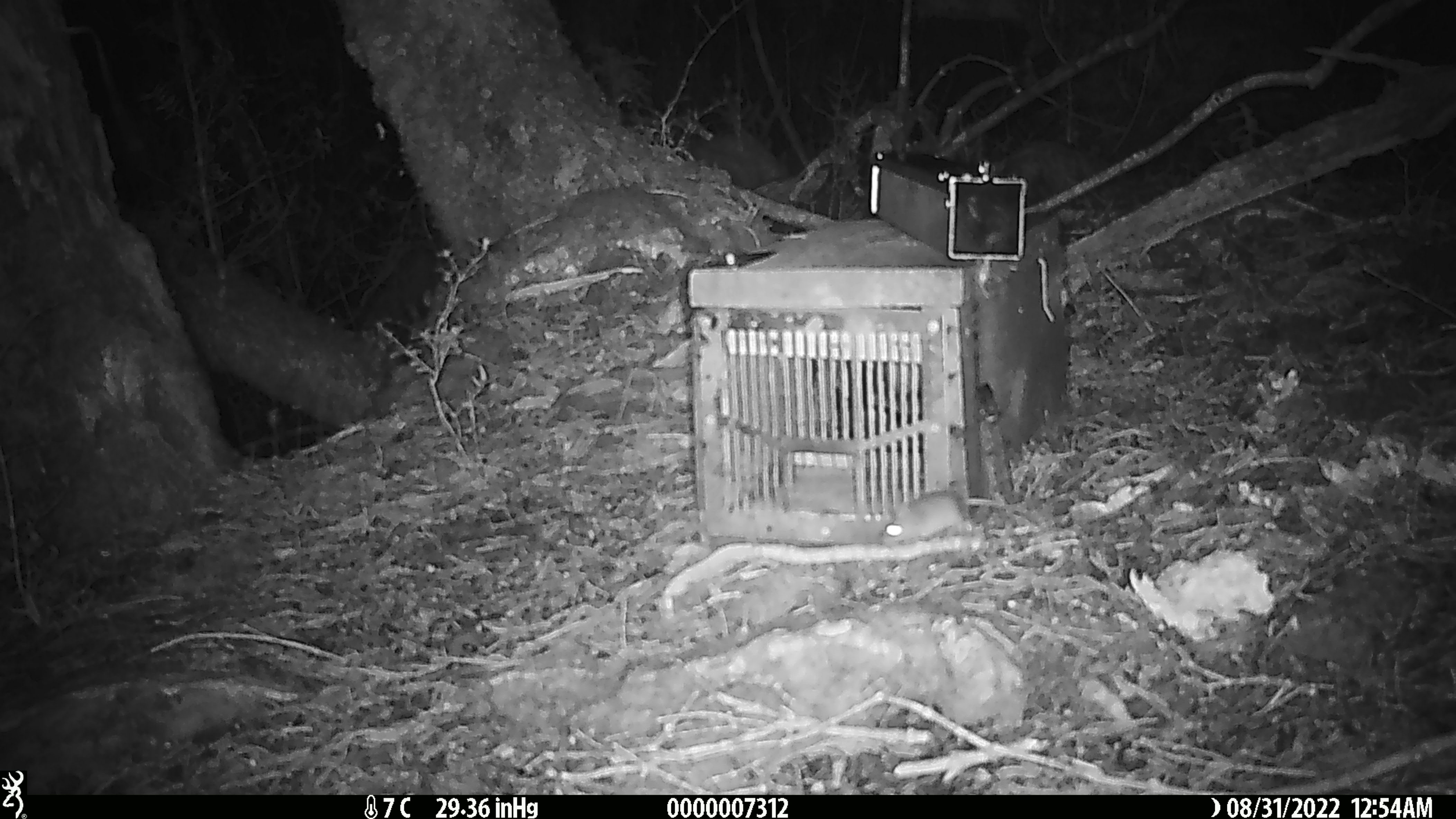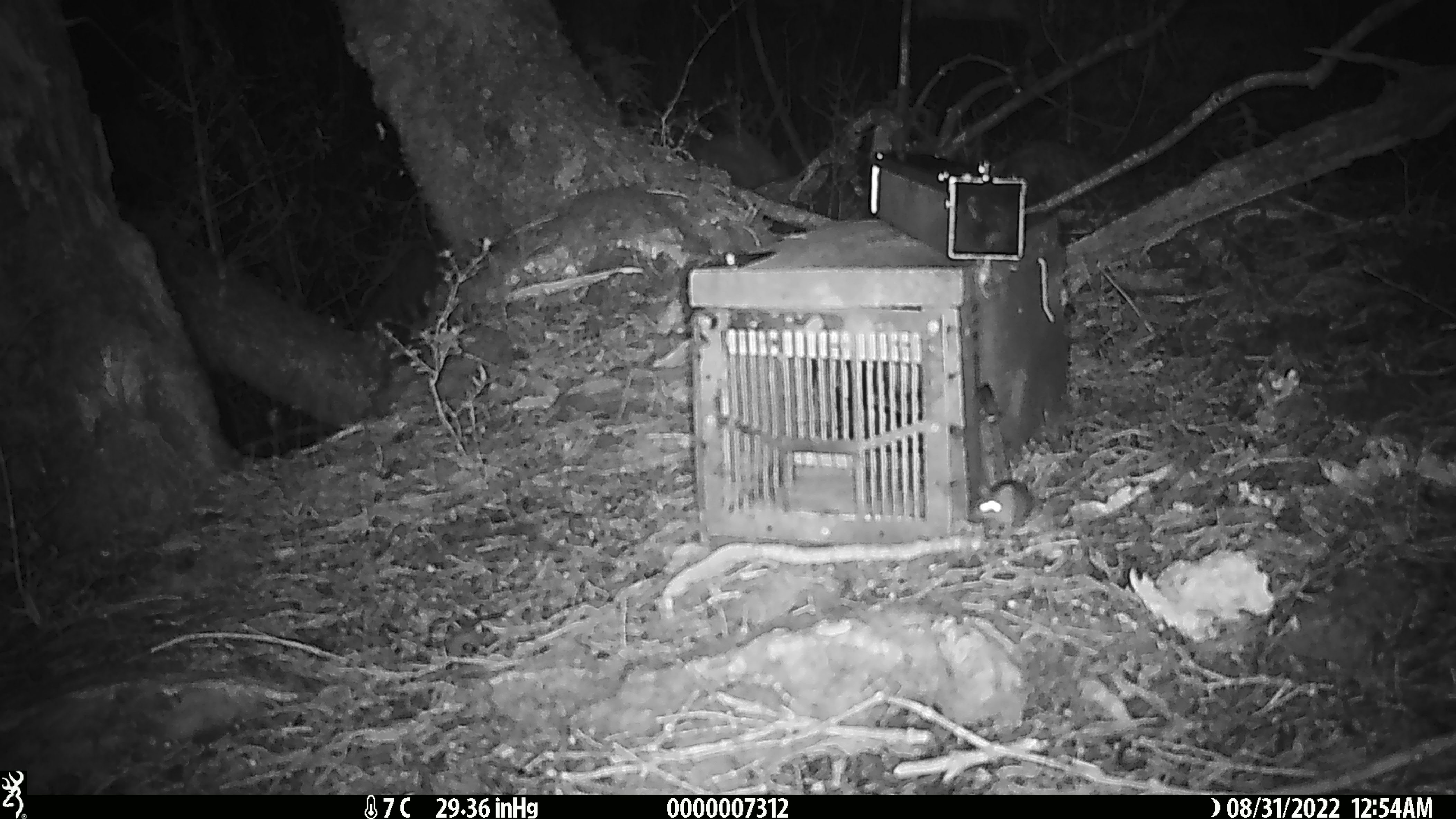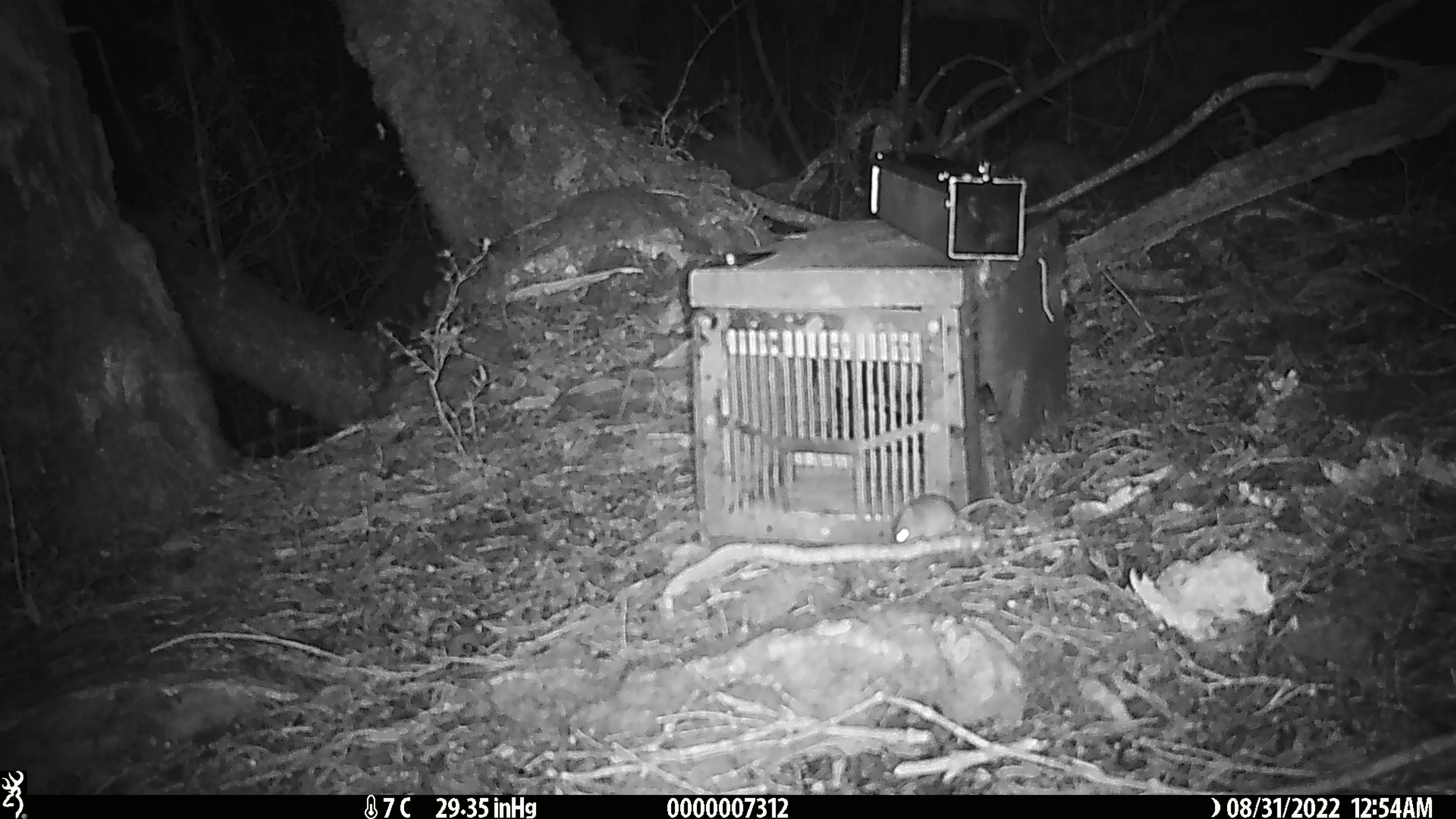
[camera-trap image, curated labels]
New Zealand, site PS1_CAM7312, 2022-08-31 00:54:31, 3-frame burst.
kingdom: Animalia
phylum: Chordata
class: Mammalia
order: Rodentia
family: Muridae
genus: Mus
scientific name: Mus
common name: mouse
Mouse (Mus).